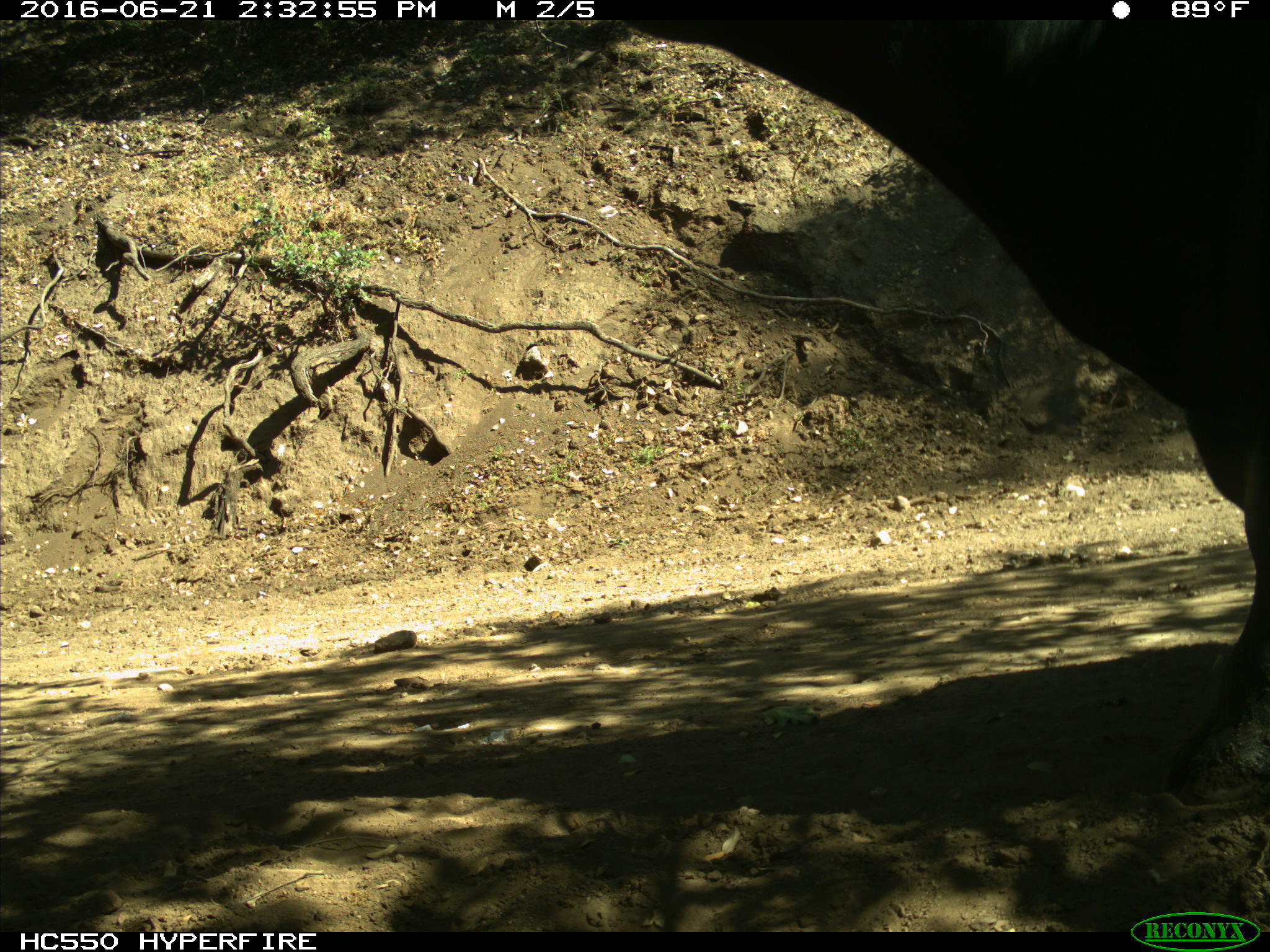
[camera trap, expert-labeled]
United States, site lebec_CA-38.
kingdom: Animalia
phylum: Chordata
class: Mammalia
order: Artiodactyla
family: Bovidae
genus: Bos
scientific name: Bos taurus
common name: domestic cow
Bos taurus (domestic cow).